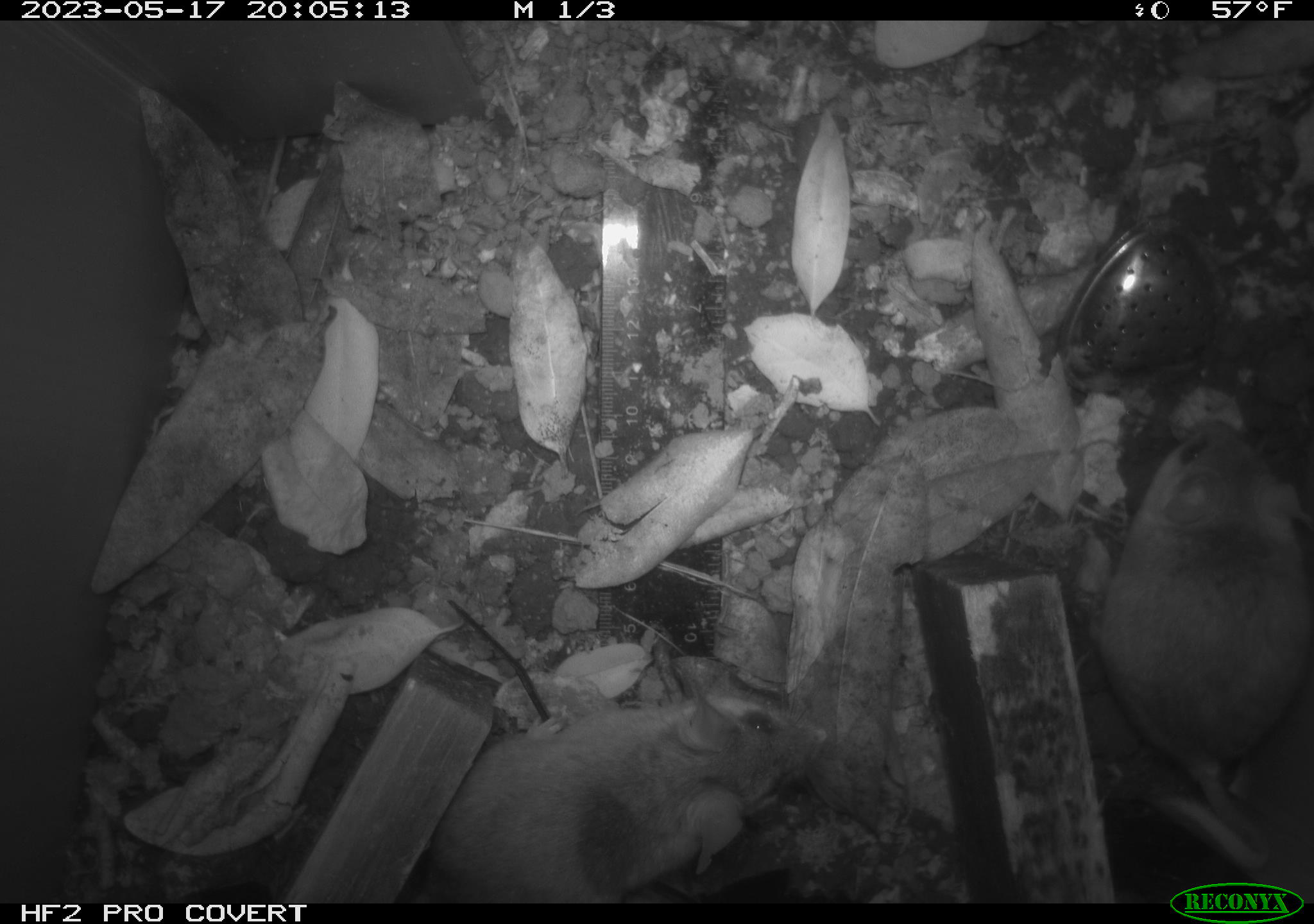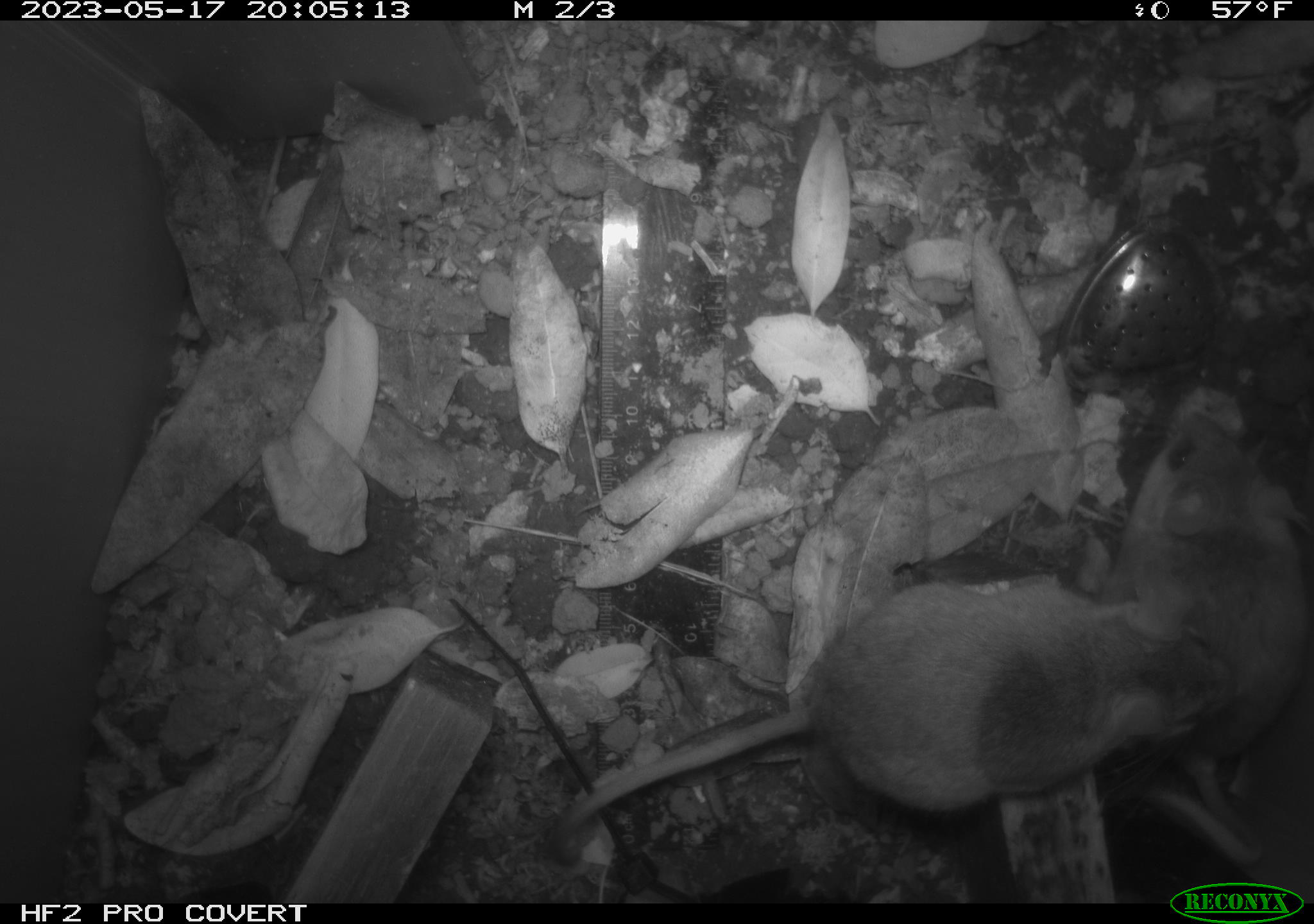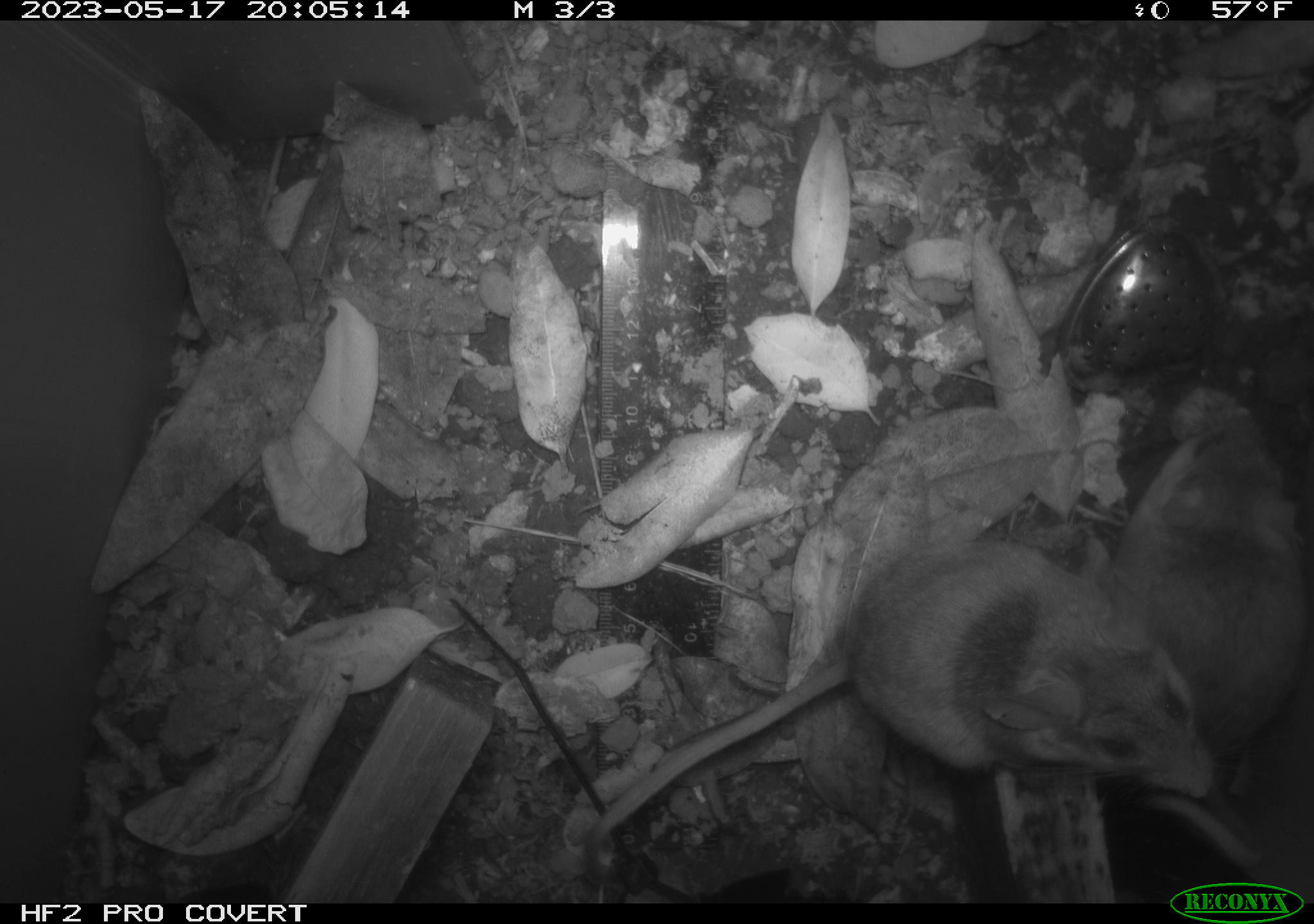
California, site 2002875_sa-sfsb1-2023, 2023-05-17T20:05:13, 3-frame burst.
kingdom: Animalia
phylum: Chordata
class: Mammalia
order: Rodentia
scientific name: Rodentia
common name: mouse species